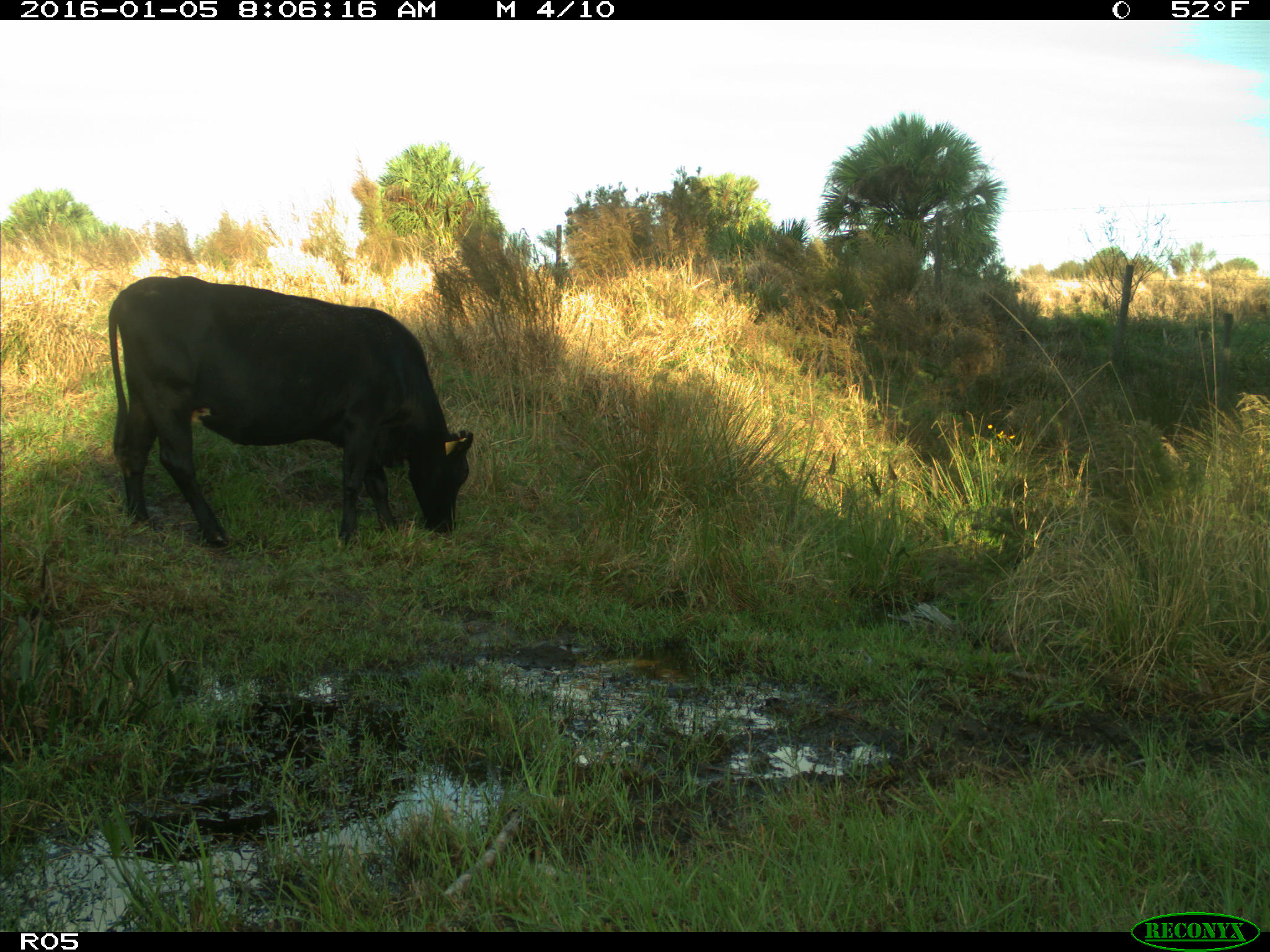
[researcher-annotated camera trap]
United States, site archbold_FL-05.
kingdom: Animalia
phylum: Chordata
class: Mammalia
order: Artiodactyla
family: Bovidae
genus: Bos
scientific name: Bos taurus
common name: domestic cow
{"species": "Bos taurus (domestic cow)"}